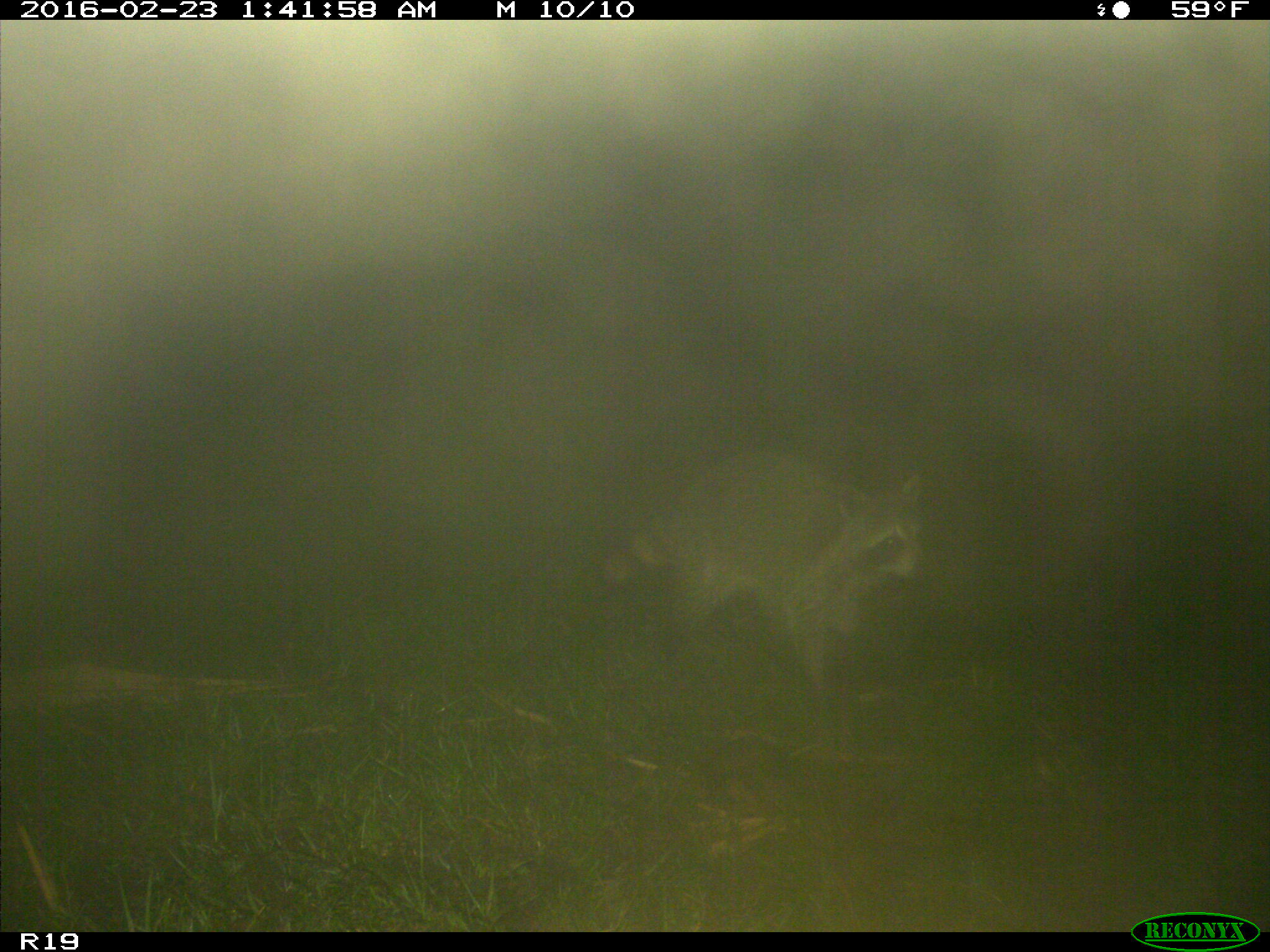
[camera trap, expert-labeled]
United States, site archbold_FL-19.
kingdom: Animalia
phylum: Chordata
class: Mammalia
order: Carnivora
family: Procyonidae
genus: Procyon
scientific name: Procyon lotor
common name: common raccoon